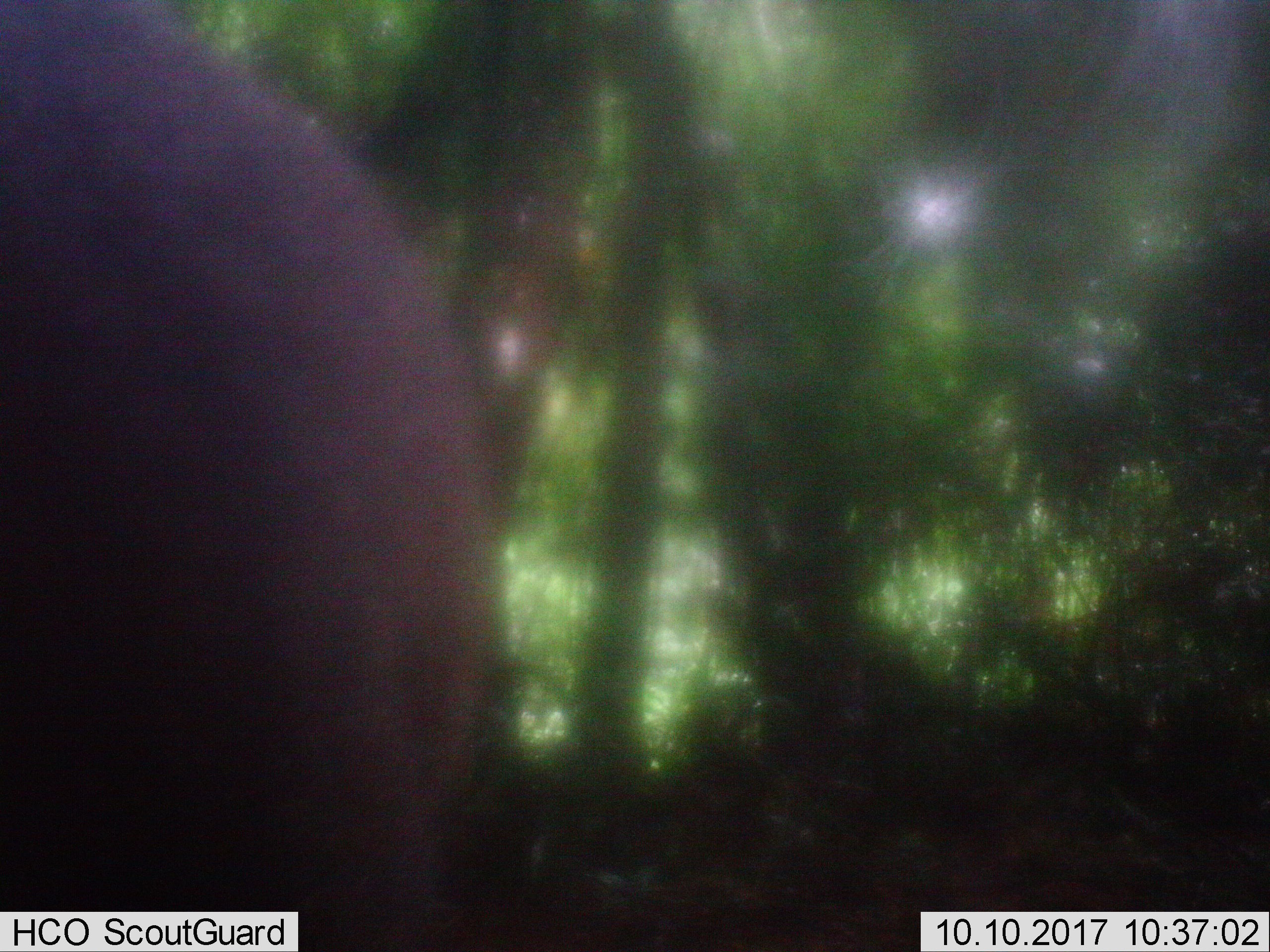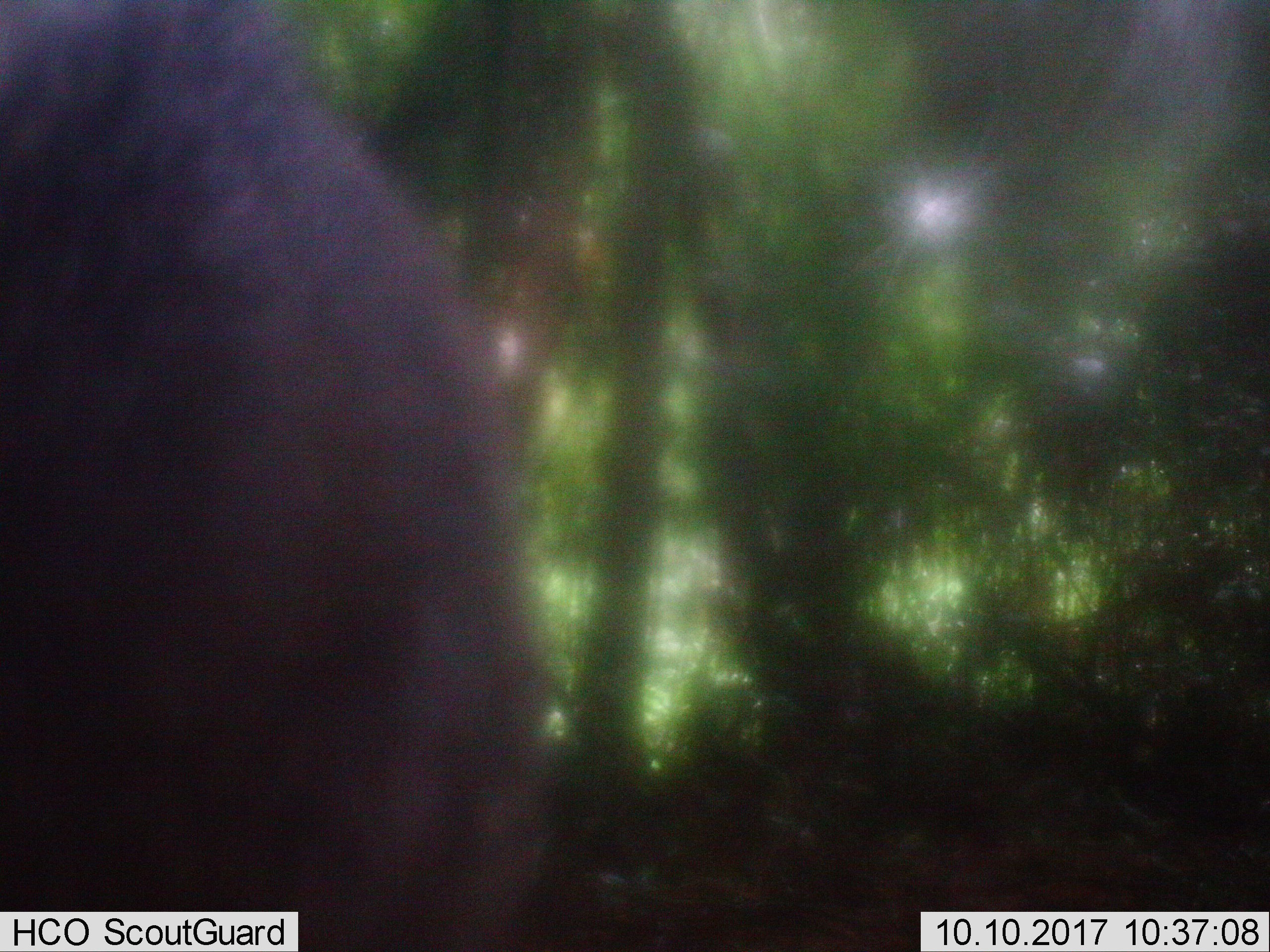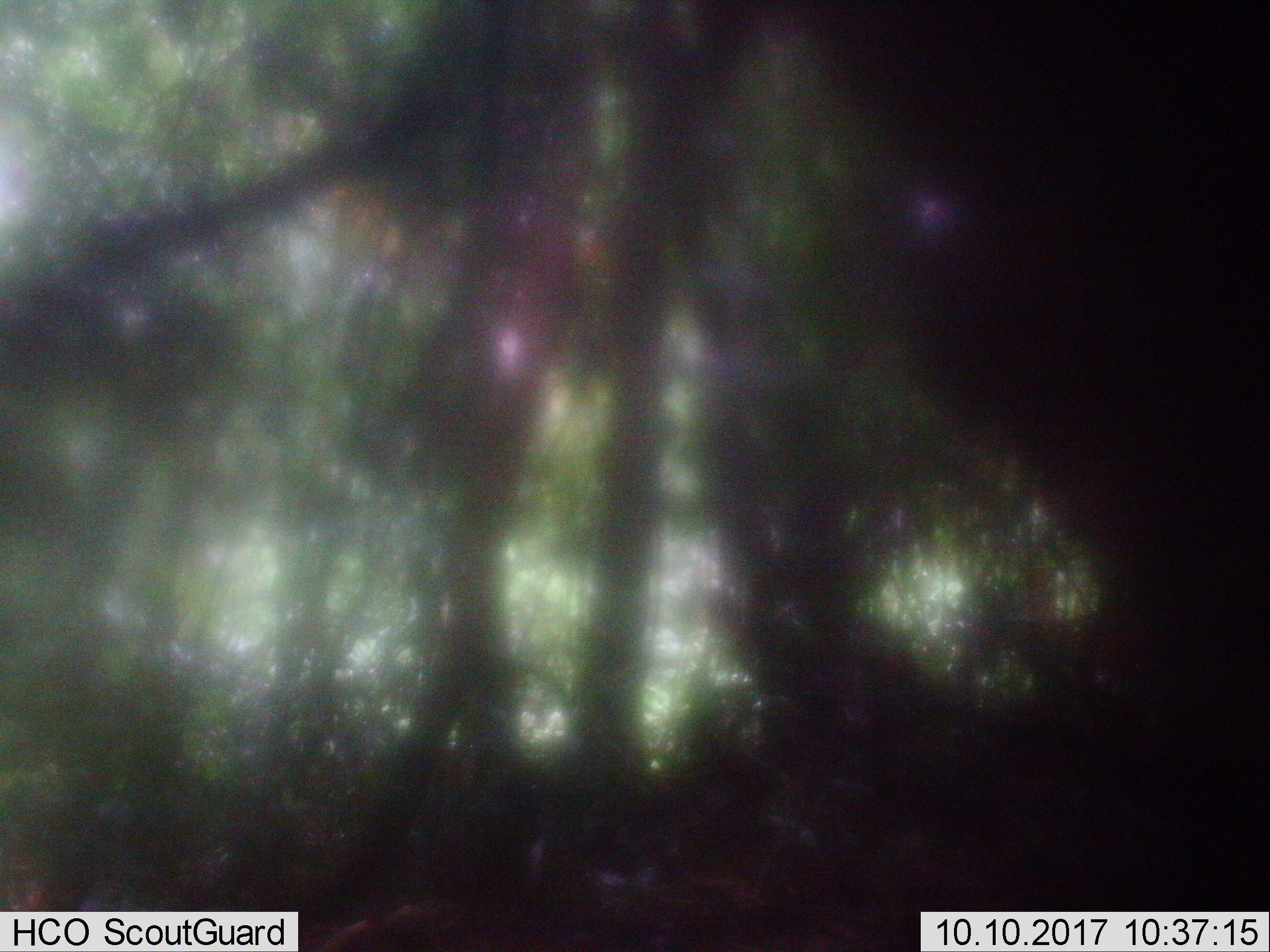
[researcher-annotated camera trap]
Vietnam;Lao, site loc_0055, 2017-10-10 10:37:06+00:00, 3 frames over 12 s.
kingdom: Animalia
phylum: Chordata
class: Mammalia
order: Primates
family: Cercopithecidae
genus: Macaca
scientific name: Macaca nemestrina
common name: pig-tailed macaque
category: pig tailed macaque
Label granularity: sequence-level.